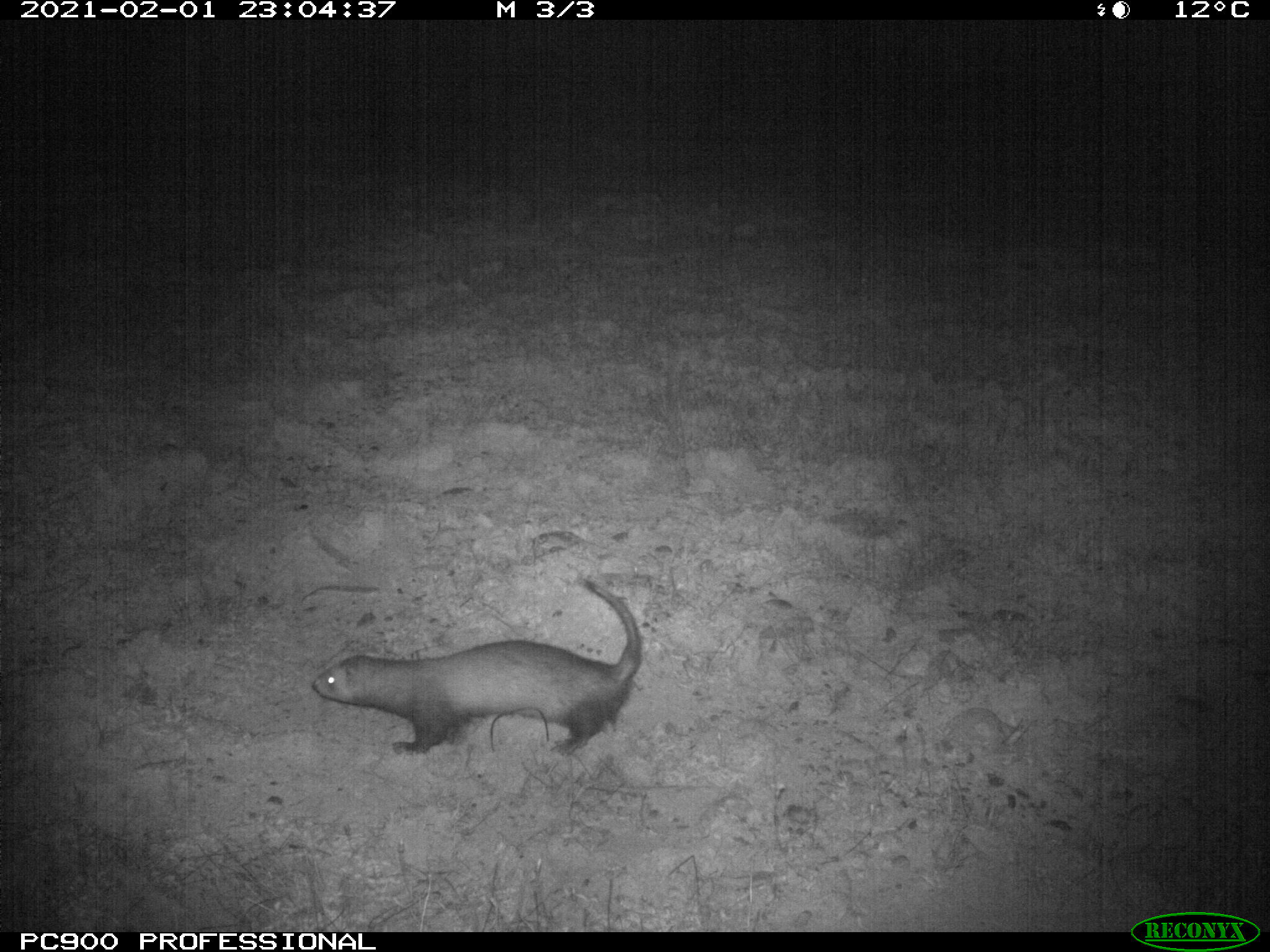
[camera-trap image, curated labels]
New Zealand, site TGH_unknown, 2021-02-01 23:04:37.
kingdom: Animalia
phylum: Chordata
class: Mammalia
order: Carnivora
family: Mustelidae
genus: Mustela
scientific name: Mustela furo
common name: ferret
Ferret (Mustela furo).